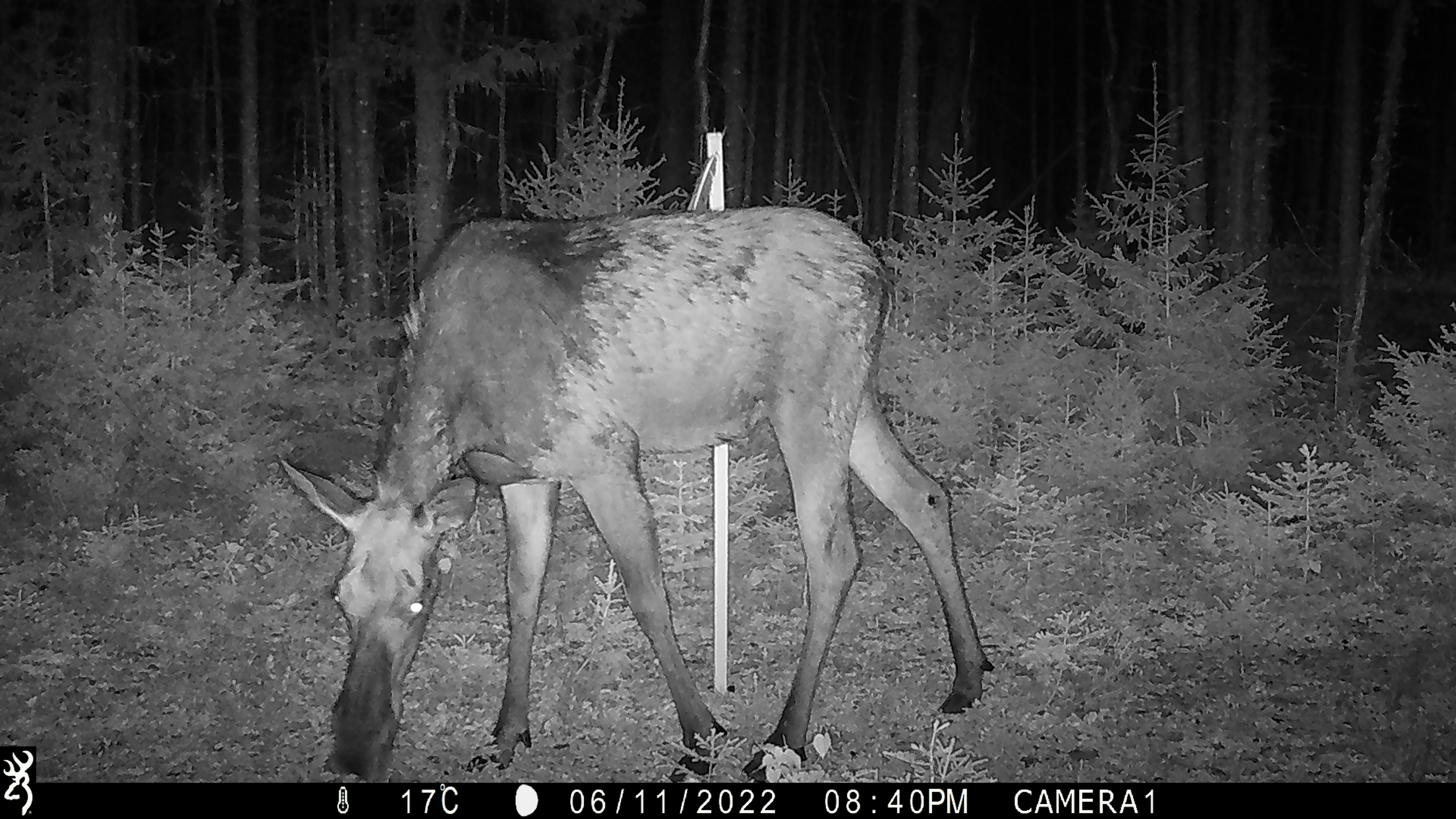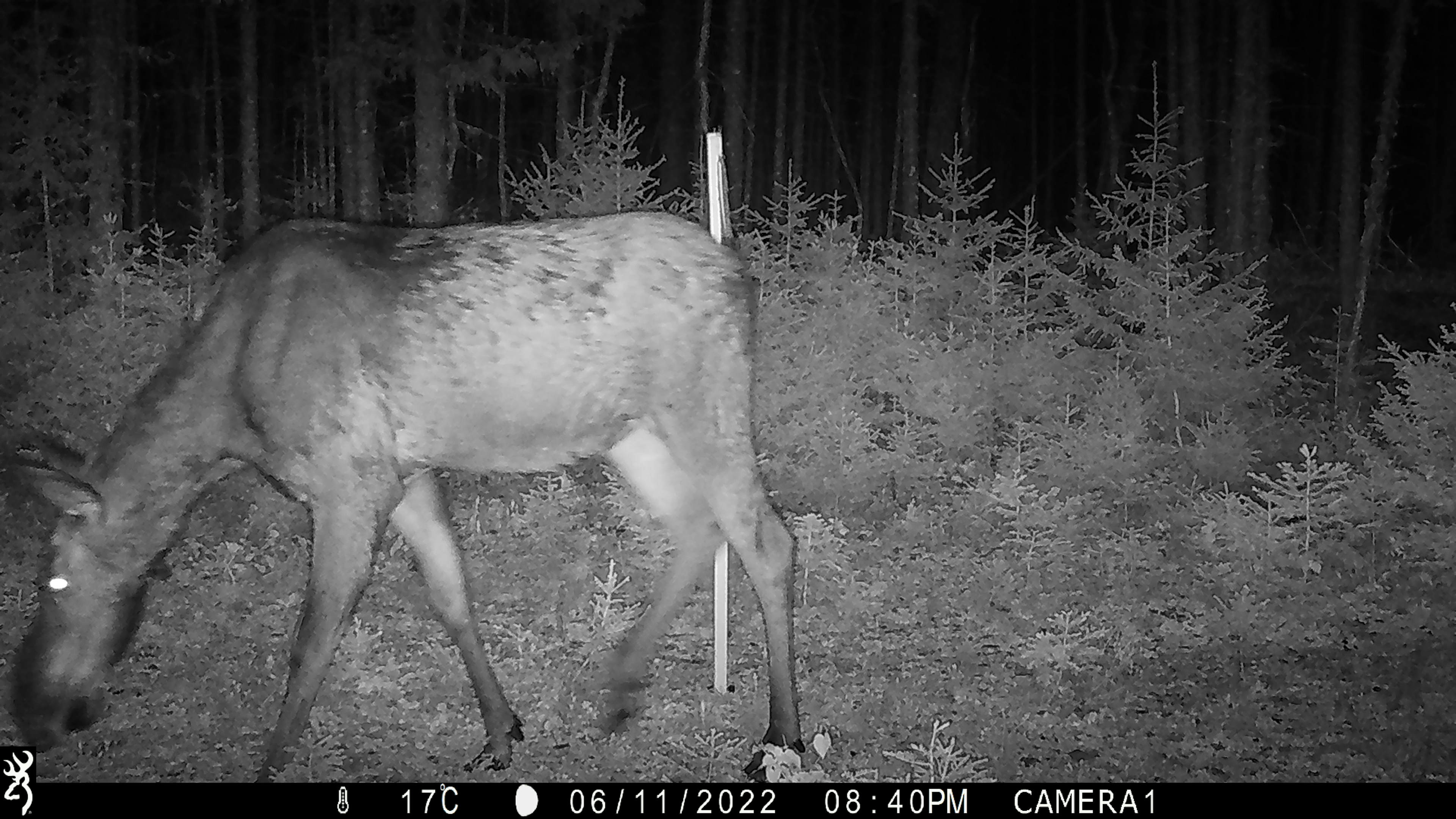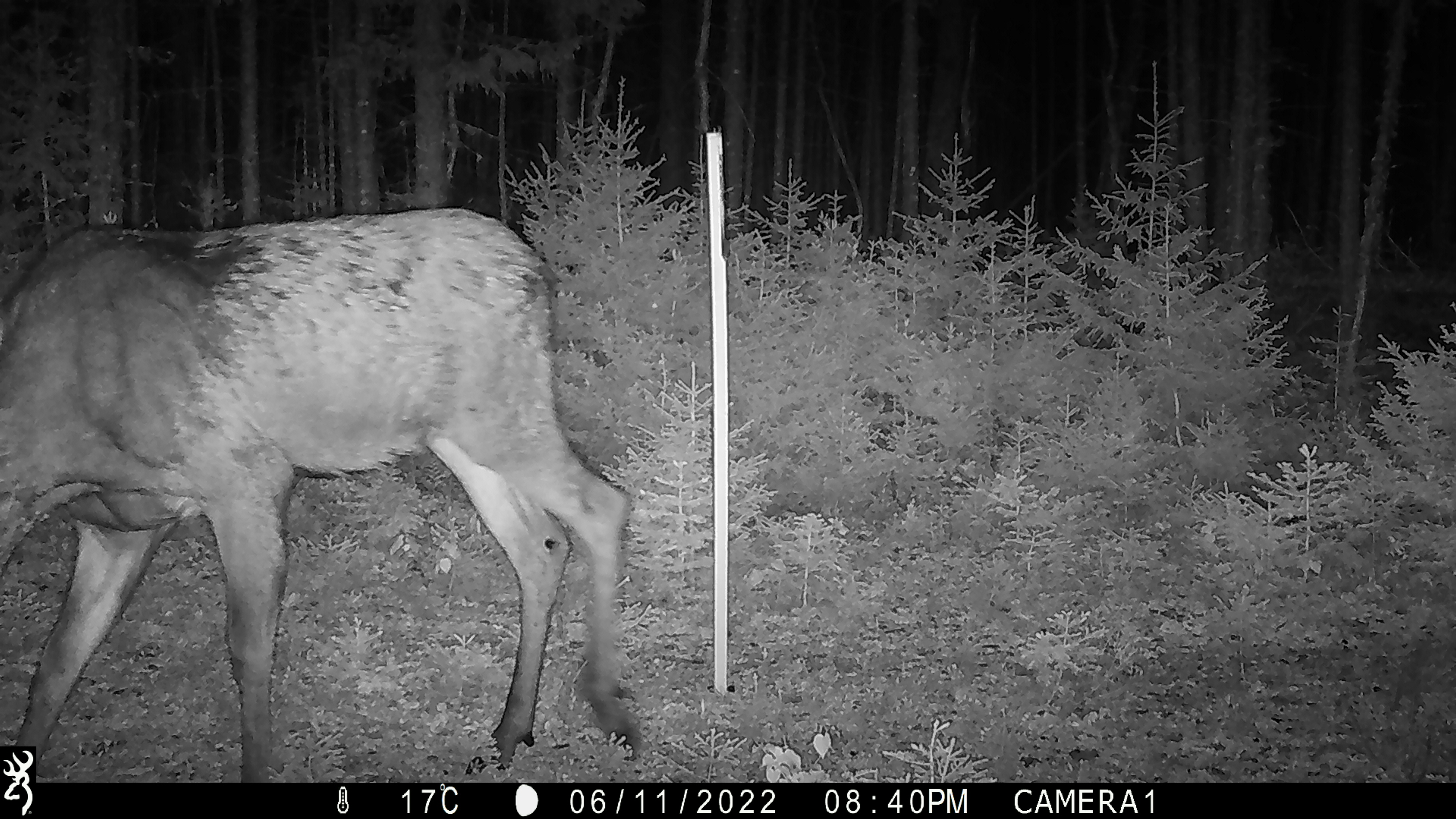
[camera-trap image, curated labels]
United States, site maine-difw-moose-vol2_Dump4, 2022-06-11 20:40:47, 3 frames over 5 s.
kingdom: Animalia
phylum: Chordata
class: Mammalia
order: Artiodactyla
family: Cervidae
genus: Alces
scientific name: Alces alces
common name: moose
Moose (Alces alces).